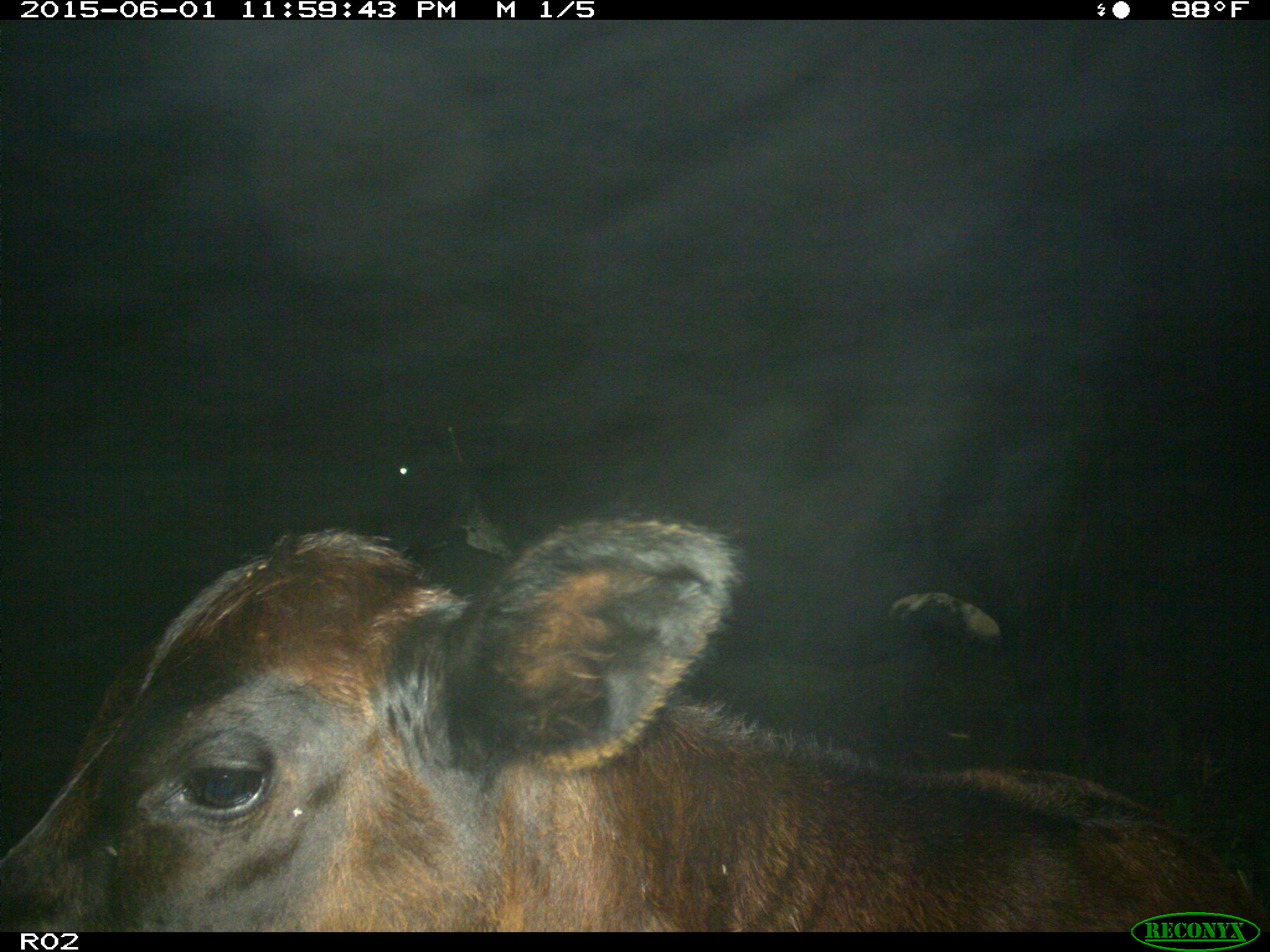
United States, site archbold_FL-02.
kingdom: Animalia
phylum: Chordata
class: Mammalia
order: Artiodactyla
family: Bovidae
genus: Bos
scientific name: Bos taurus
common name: domestic cow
Bos taurus (domestic cow).